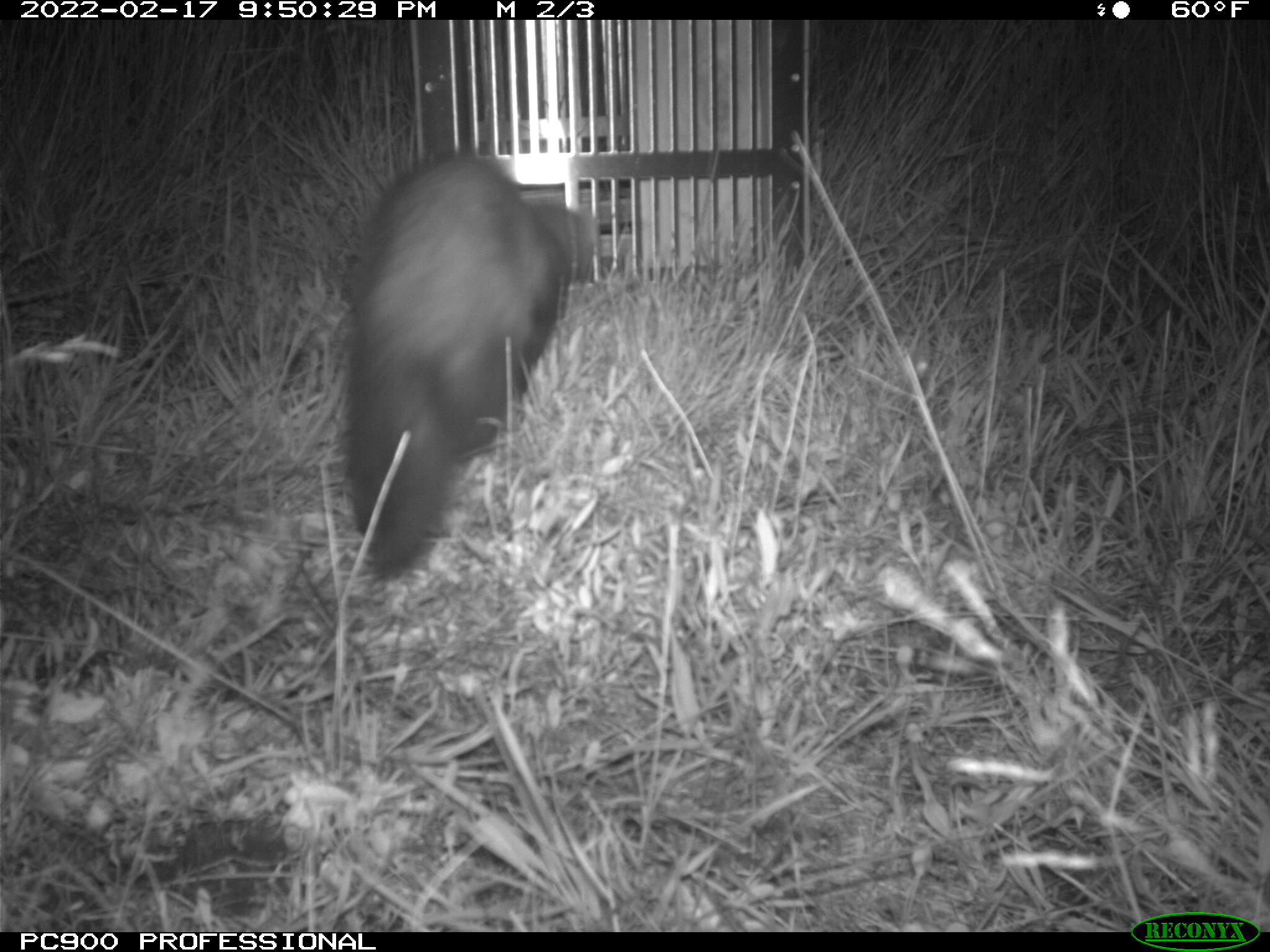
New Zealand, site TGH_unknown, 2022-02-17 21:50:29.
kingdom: Animalia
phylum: Chordata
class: Mammalia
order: Carnivora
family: Mustelidae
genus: Mustela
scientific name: Mustela furo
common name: ferret